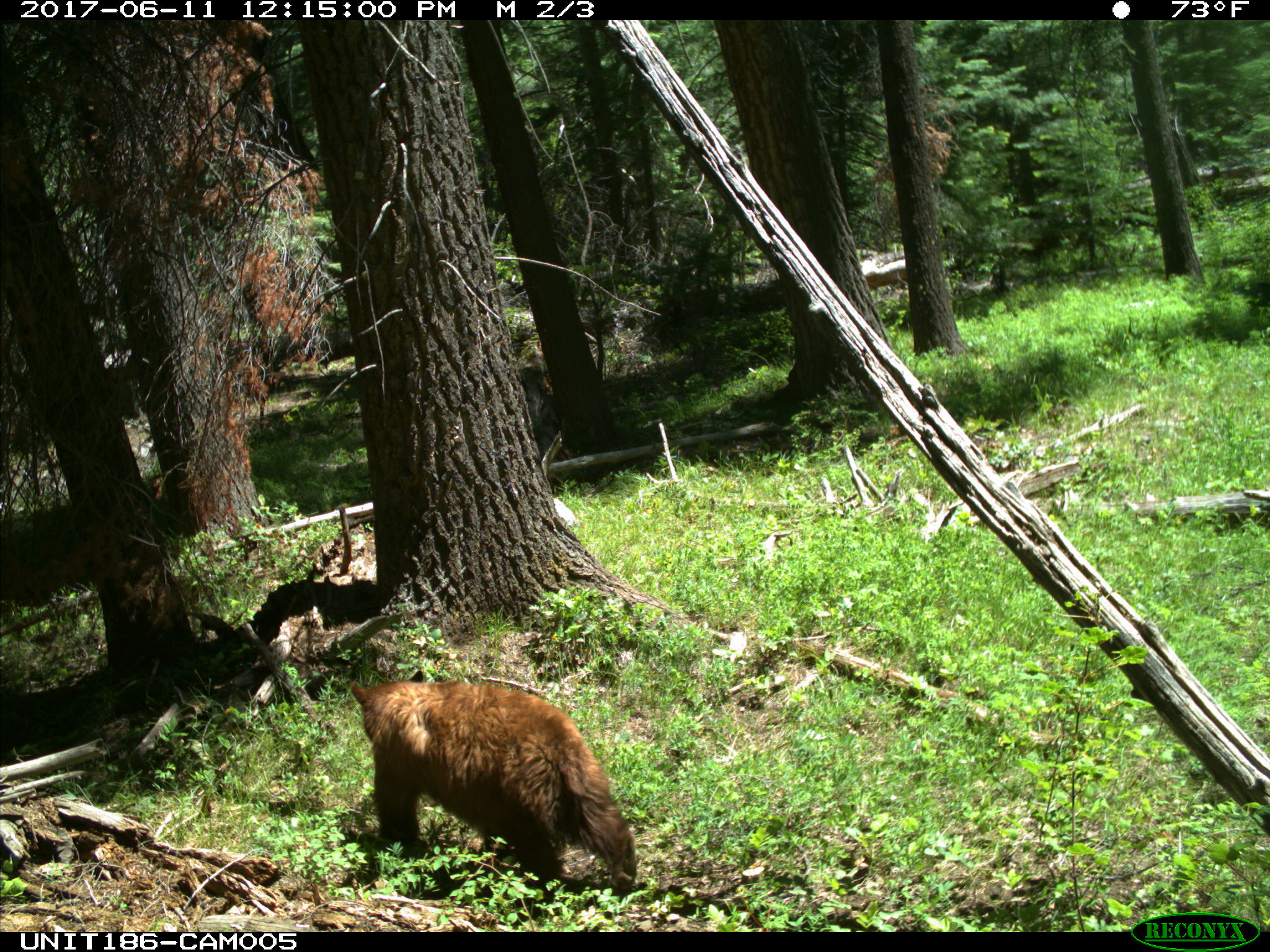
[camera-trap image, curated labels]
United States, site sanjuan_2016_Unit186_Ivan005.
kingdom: Animalia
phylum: Chordata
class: Mammalia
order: Carnivora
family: Ursidae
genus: Ursus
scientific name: Ursus americanus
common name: american black bear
Ursus americanus (american black bear).